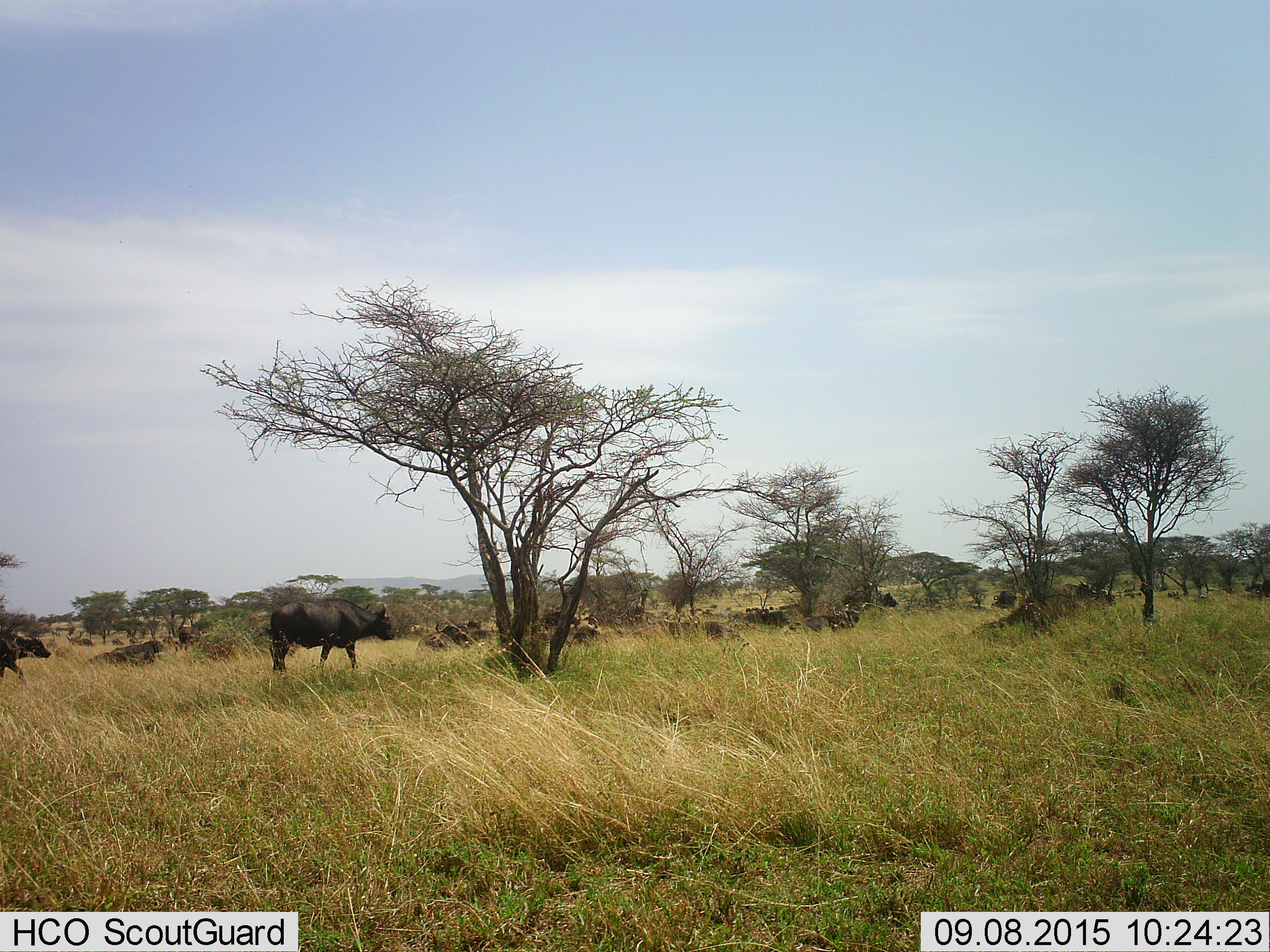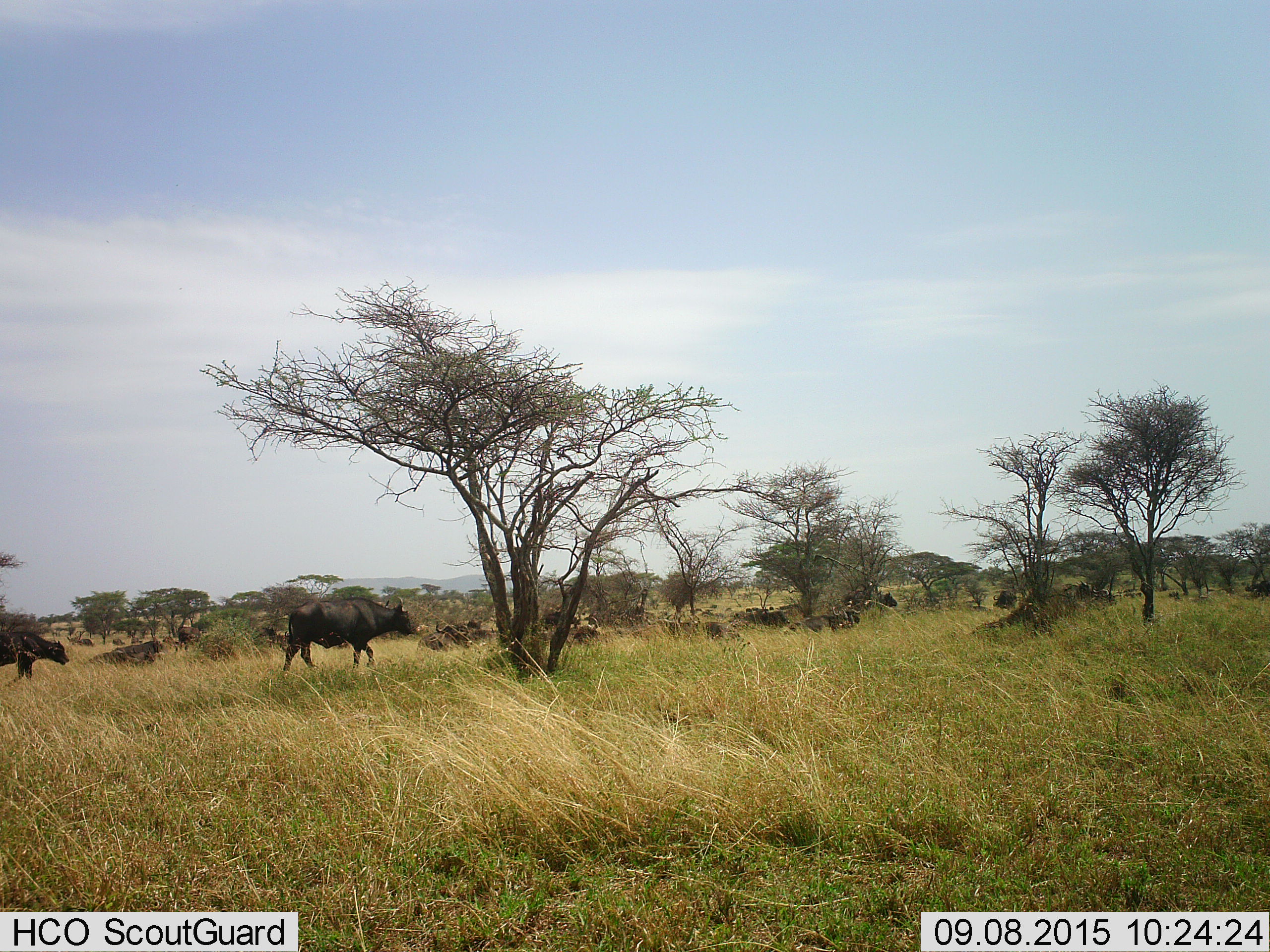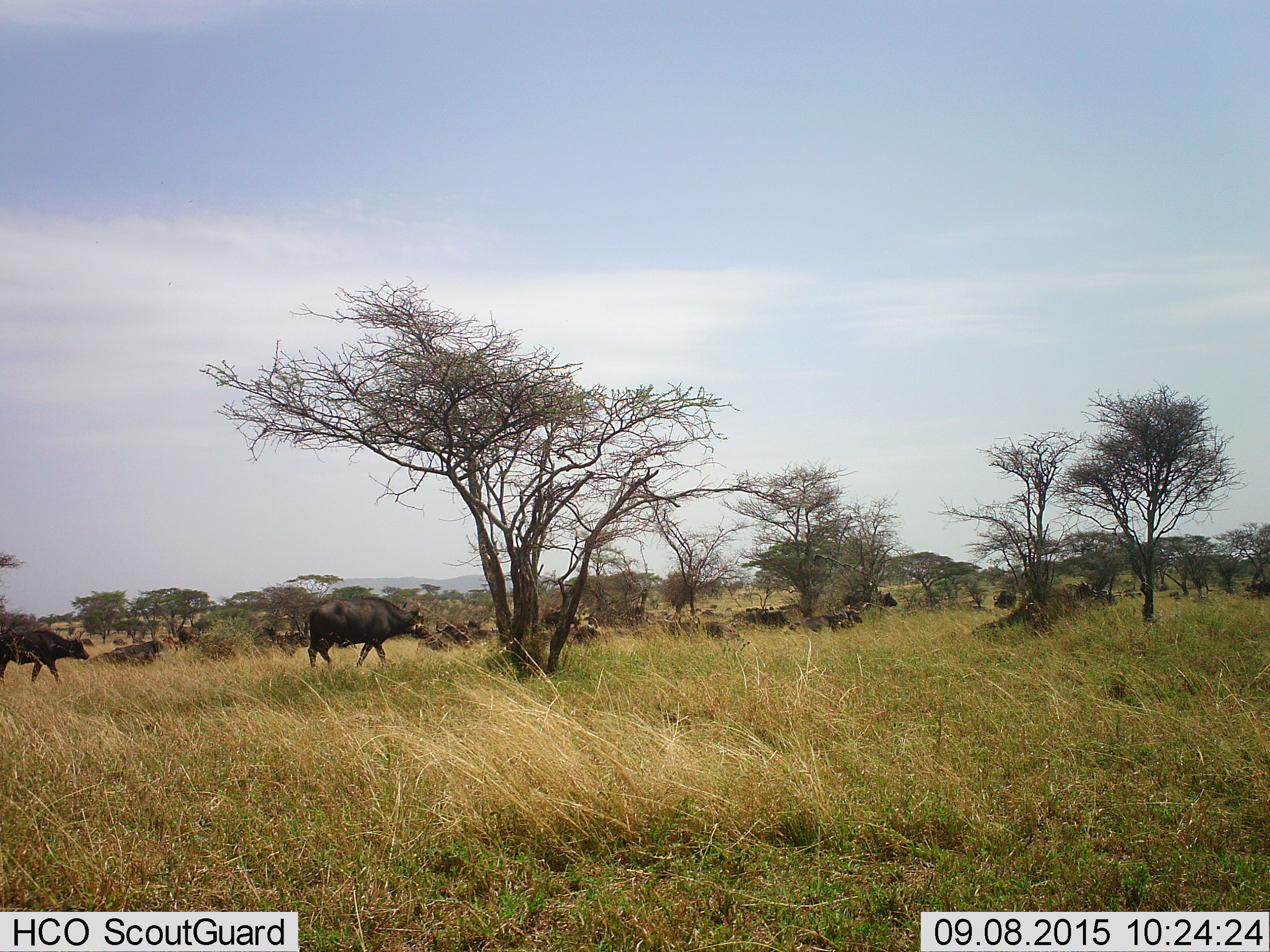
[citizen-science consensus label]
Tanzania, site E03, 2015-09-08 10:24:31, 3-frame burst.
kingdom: Animalia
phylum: Chordata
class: Mammalia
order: Artiodactyla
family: Bovidae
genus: Syncerus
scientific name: Syncerus caffer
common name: cape buffalo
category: buffalo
Buffalo (cape buffalo) (Syncerus caffer), count 11-50. Behavior (volunteer vote fractions): standing 33%, resting 47%, moving 93%, interacting 7%. Young present (vote fraction): 40%. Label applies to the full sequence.